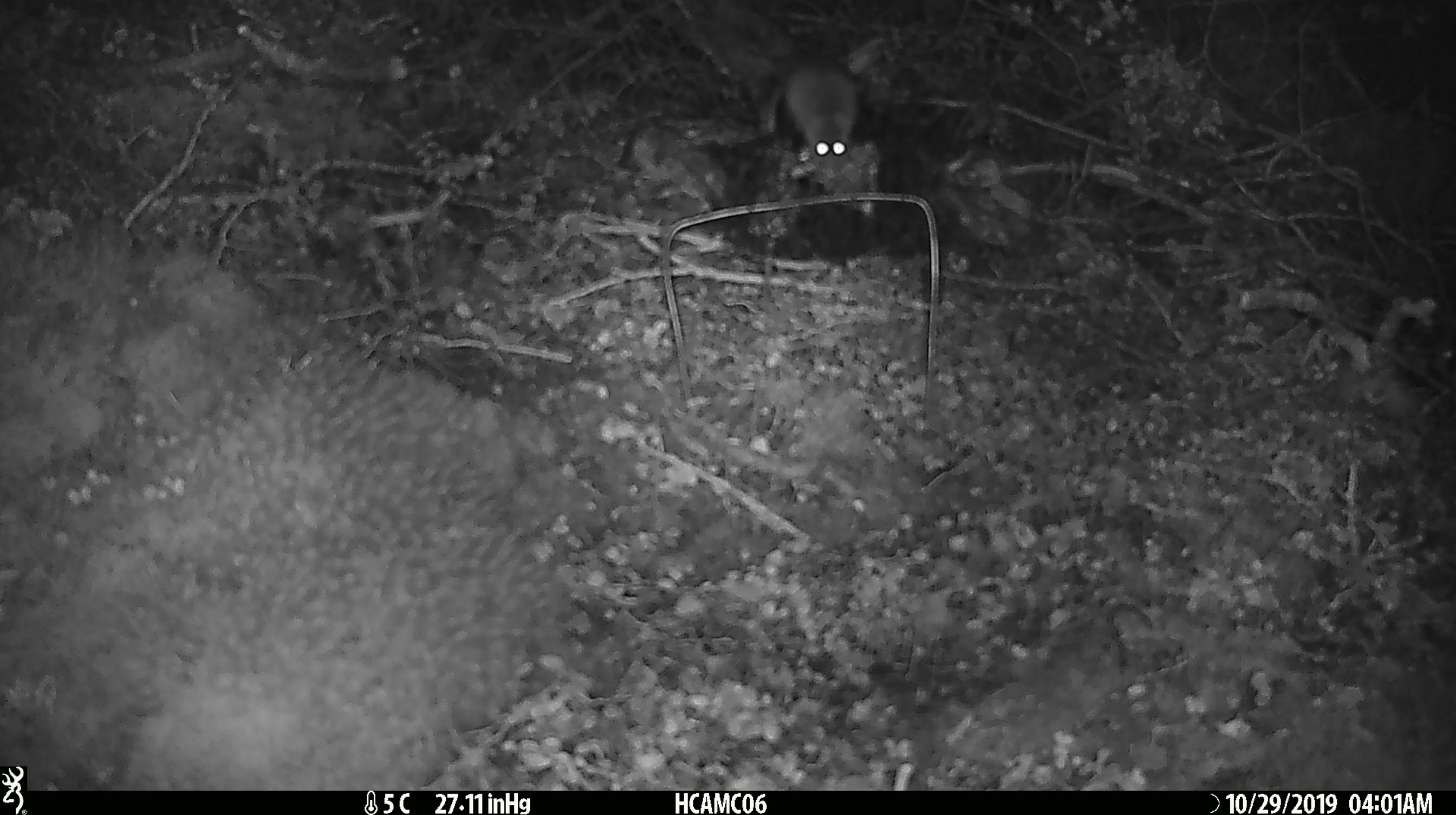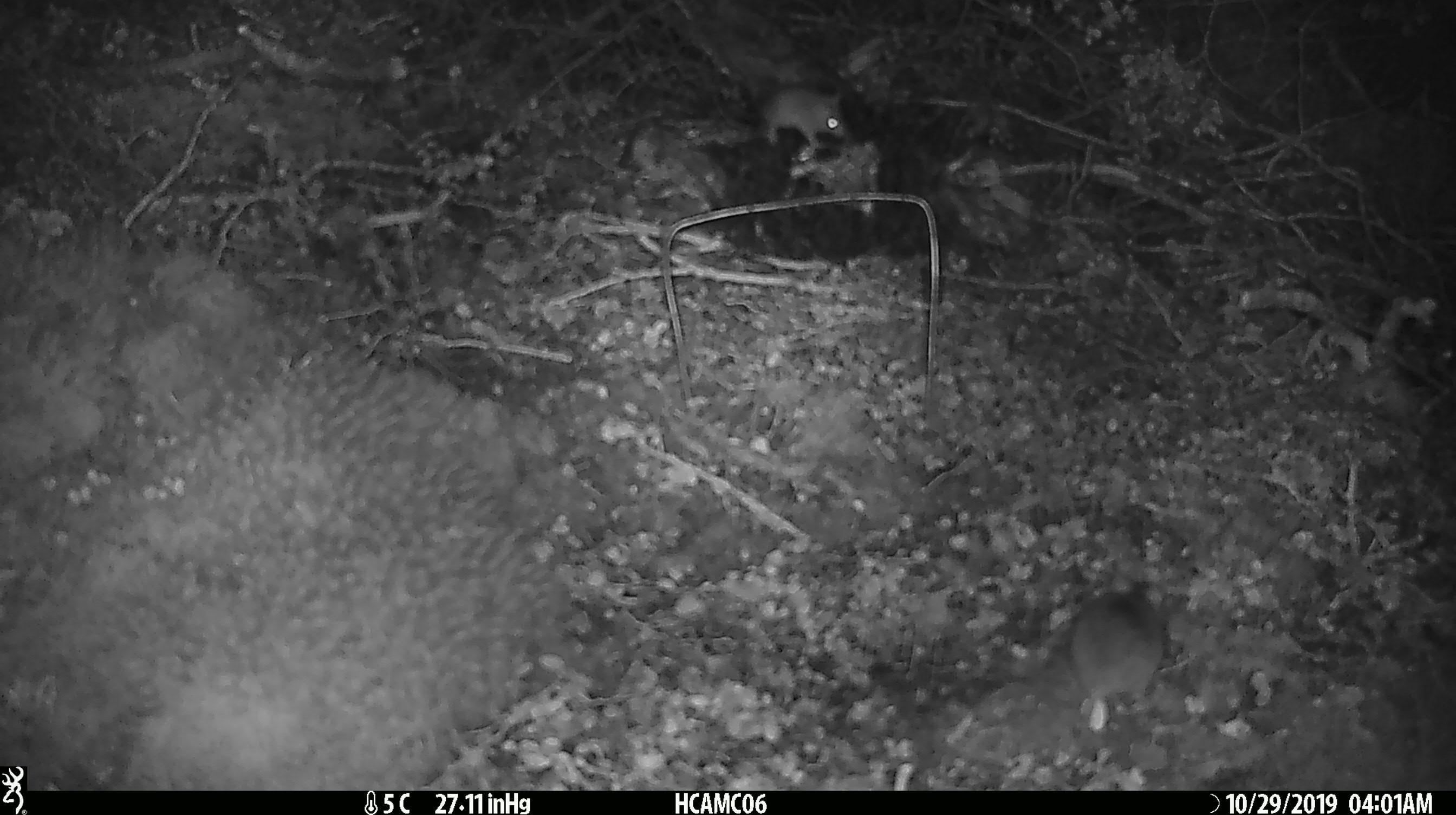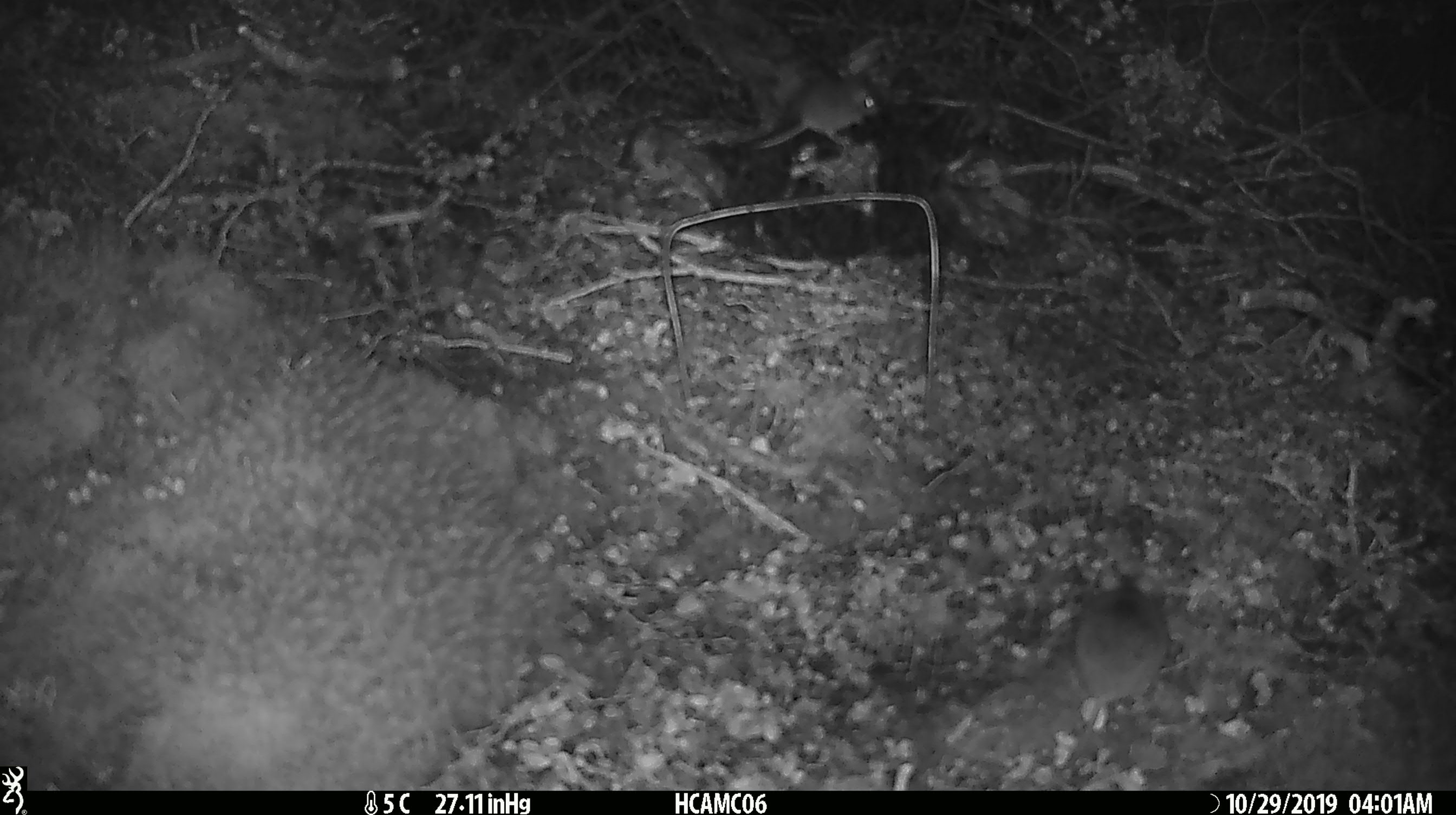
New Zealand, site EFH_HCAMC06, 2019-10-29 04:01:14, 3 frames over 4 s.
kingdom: Animalia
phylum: Chordata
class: Mammalia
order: Rodentia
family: Muridae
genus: Mus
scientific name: Mus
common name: mouse